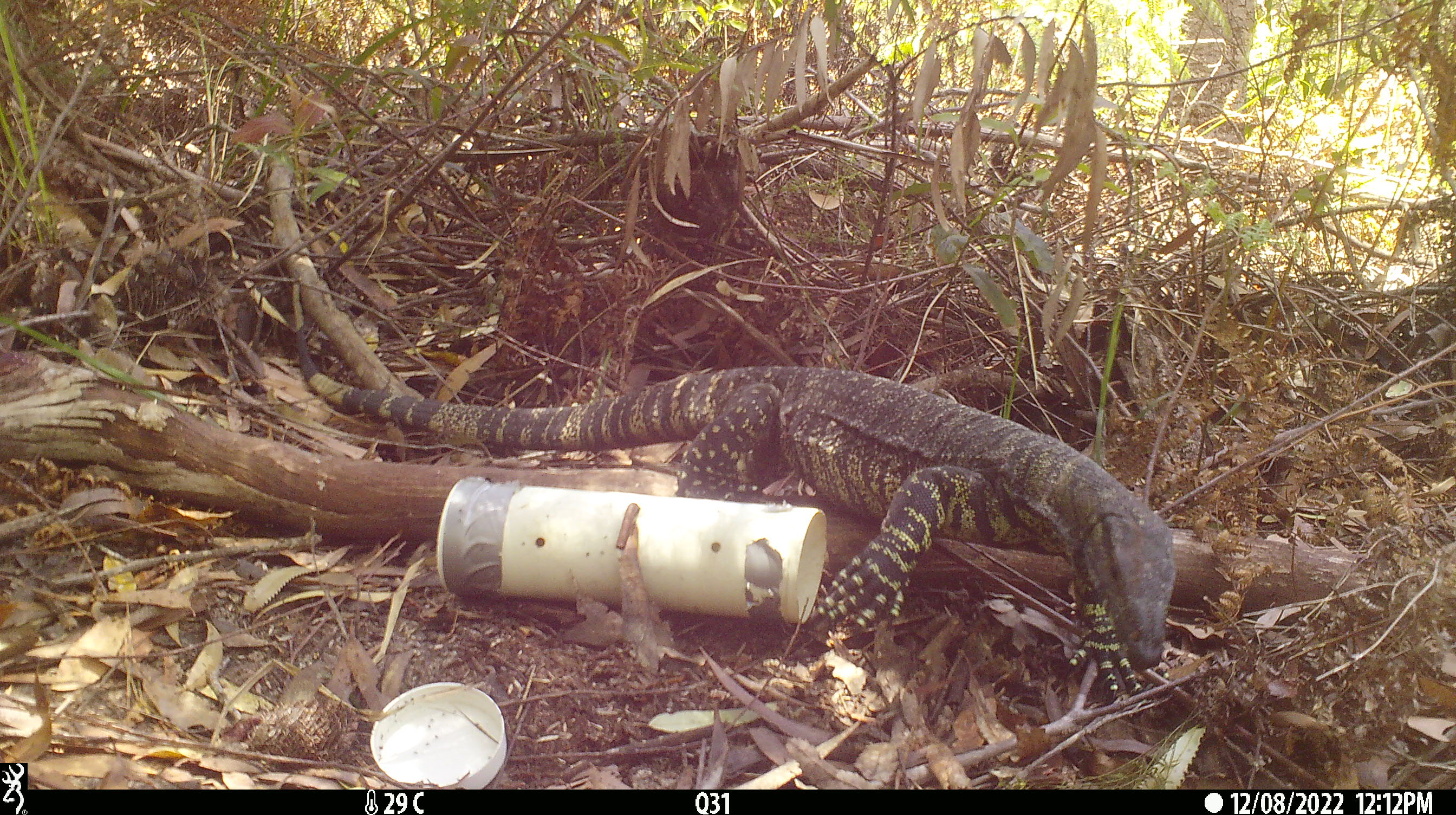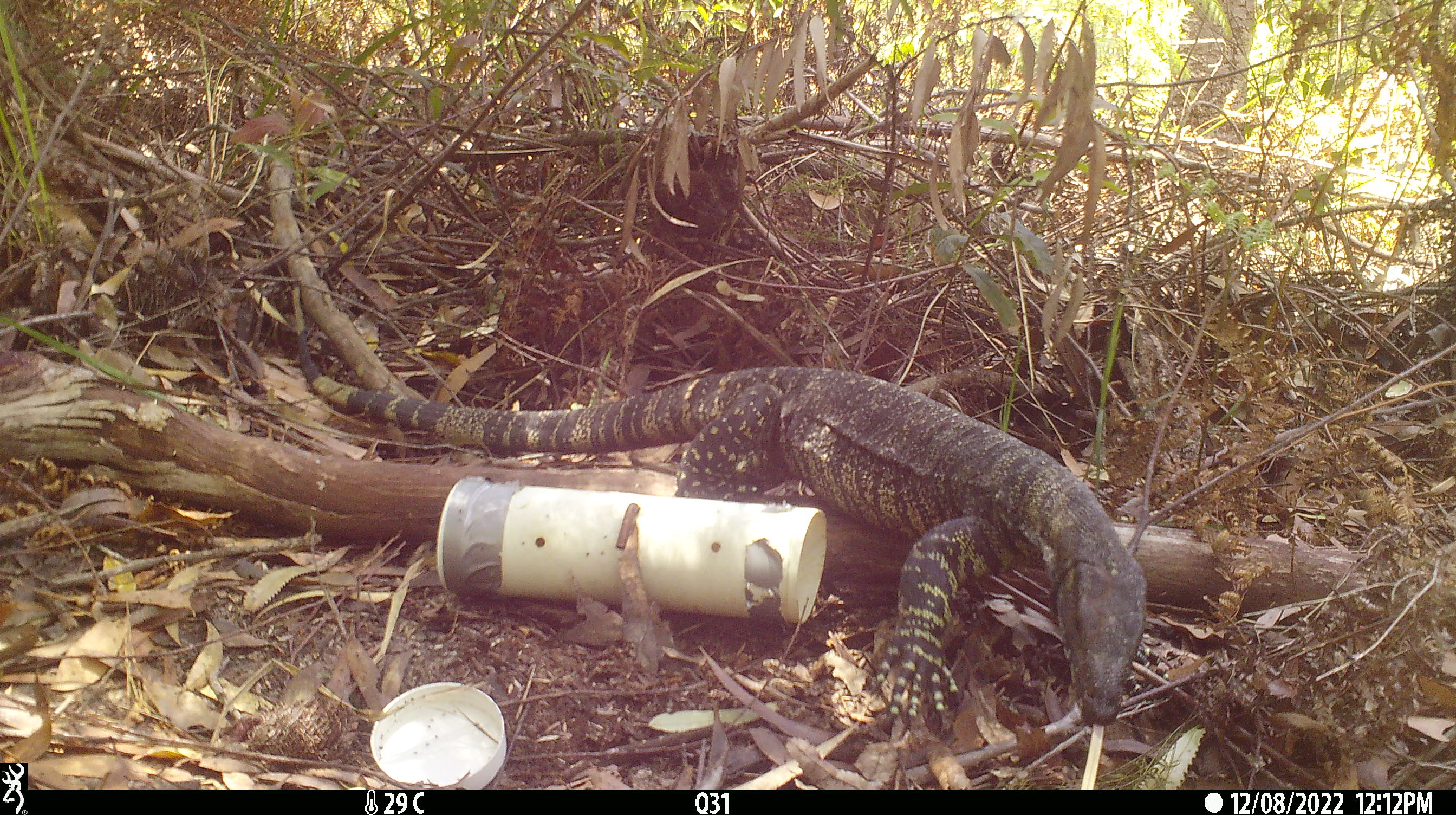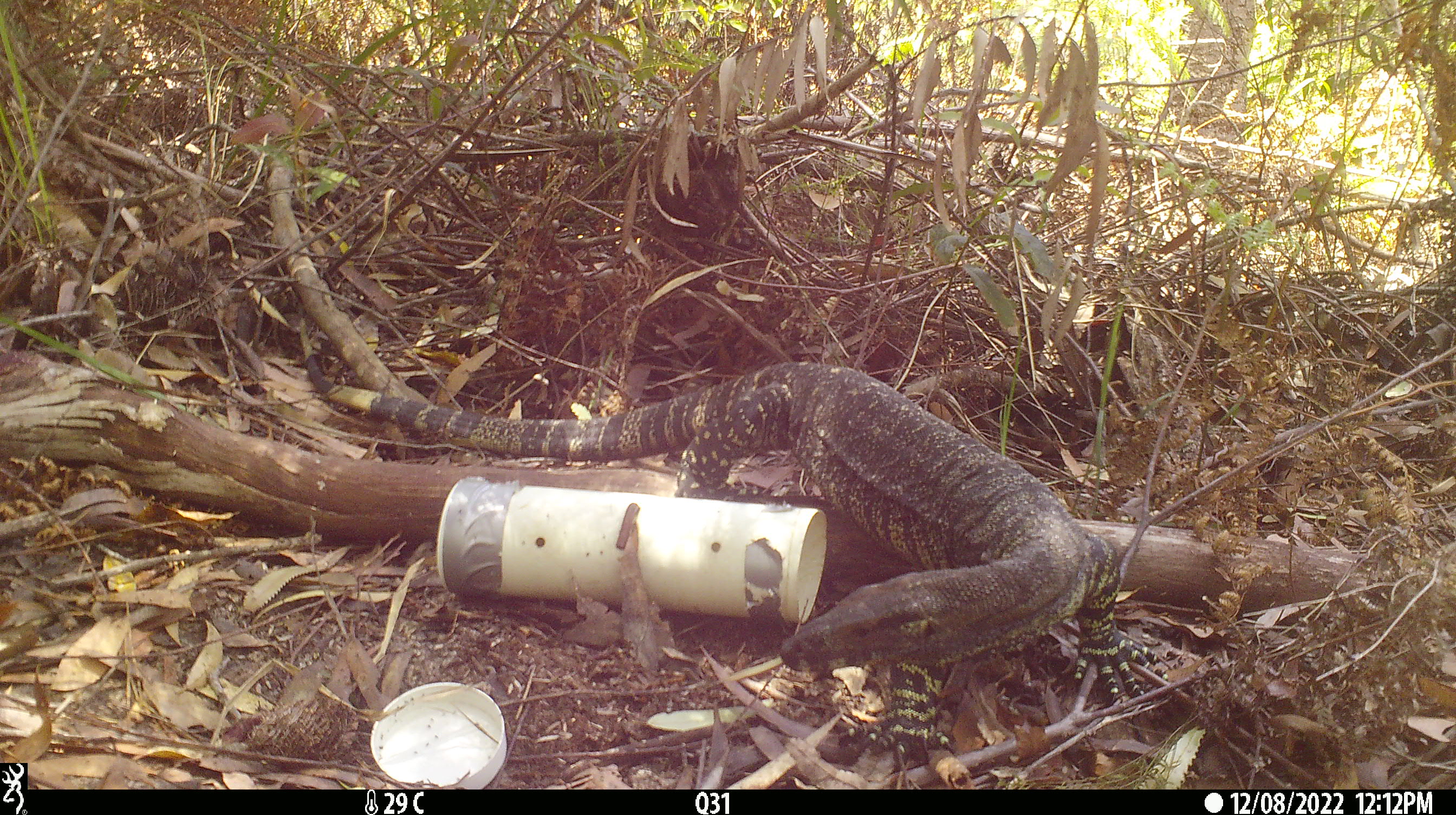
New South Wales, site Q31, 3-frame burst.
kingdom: Animalia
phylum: Chordata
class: Reptilia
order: Squamata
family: Varanidae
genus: Varanus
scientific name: Varanus varius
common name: lace monitor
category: goanna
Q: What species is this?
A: Goanna (lace monitor) (Varanus varius).